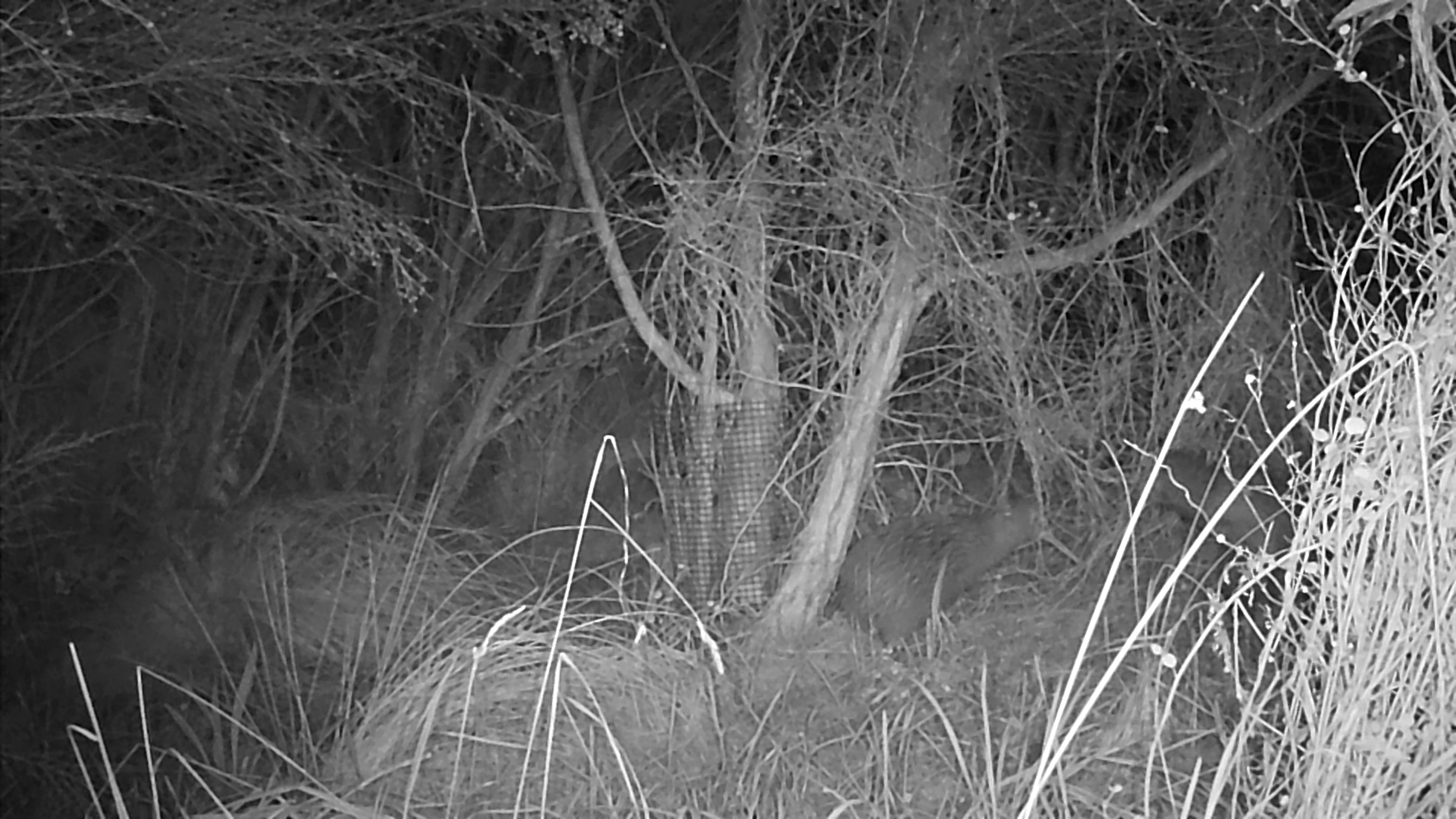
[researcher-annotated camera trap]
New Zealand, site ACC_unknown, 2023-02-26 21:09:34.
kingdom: Animalia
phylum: Chordata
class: Aves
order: Apterygiformes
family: Apterygidae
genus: Apteryx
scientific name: Apteryx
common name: kiwi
Kiwi (Apteryx).